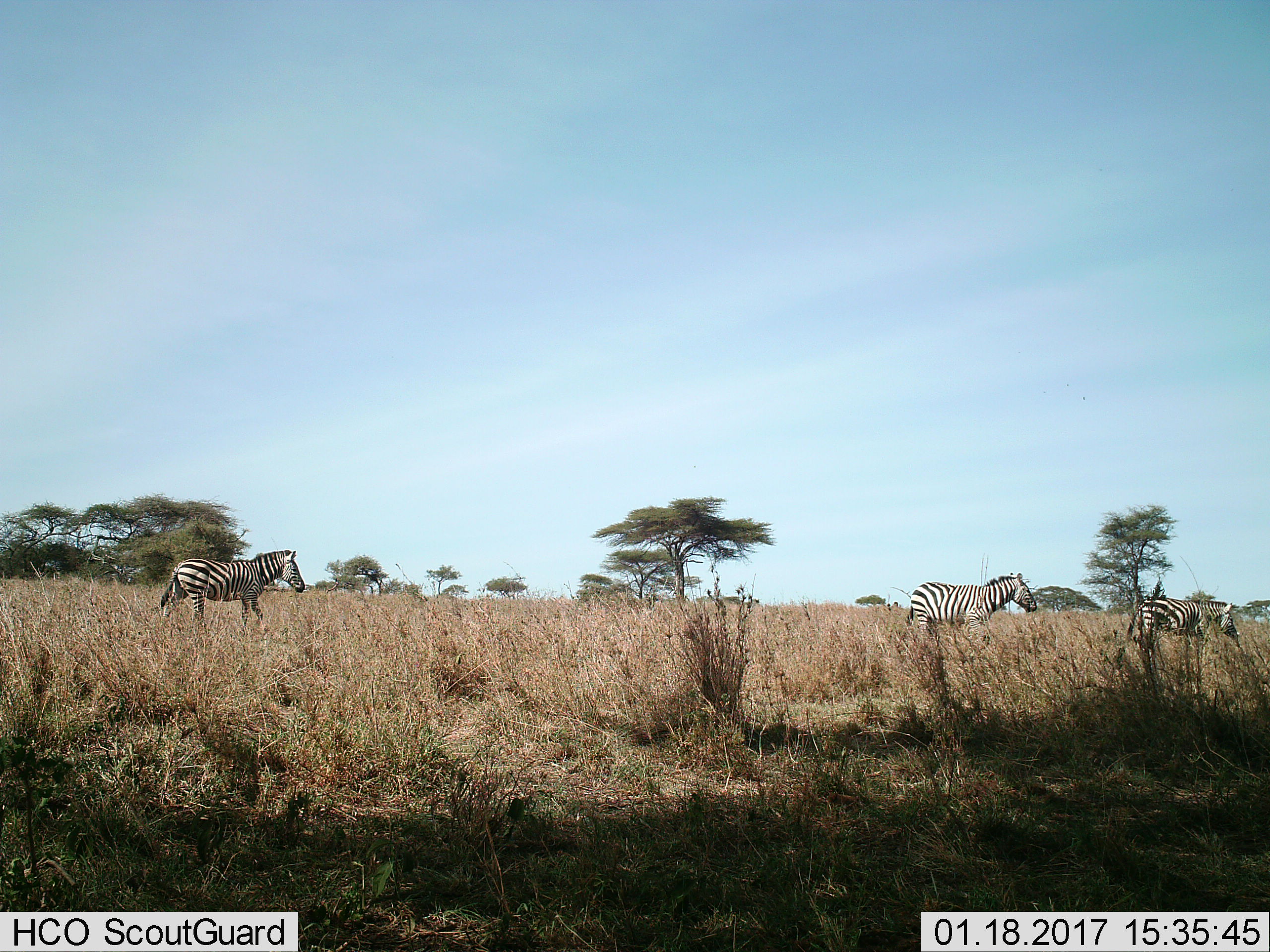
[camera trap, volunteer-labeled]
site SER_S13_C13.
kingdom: Animalia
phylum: Chordata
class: Mammalia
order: Perissodactyla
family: Equidae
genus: Equus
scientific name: Equus quagga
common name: plains zebra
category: zebraplains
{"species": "zebraplains (plains zebra) (Equus quagga)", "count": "3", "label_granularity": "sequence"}